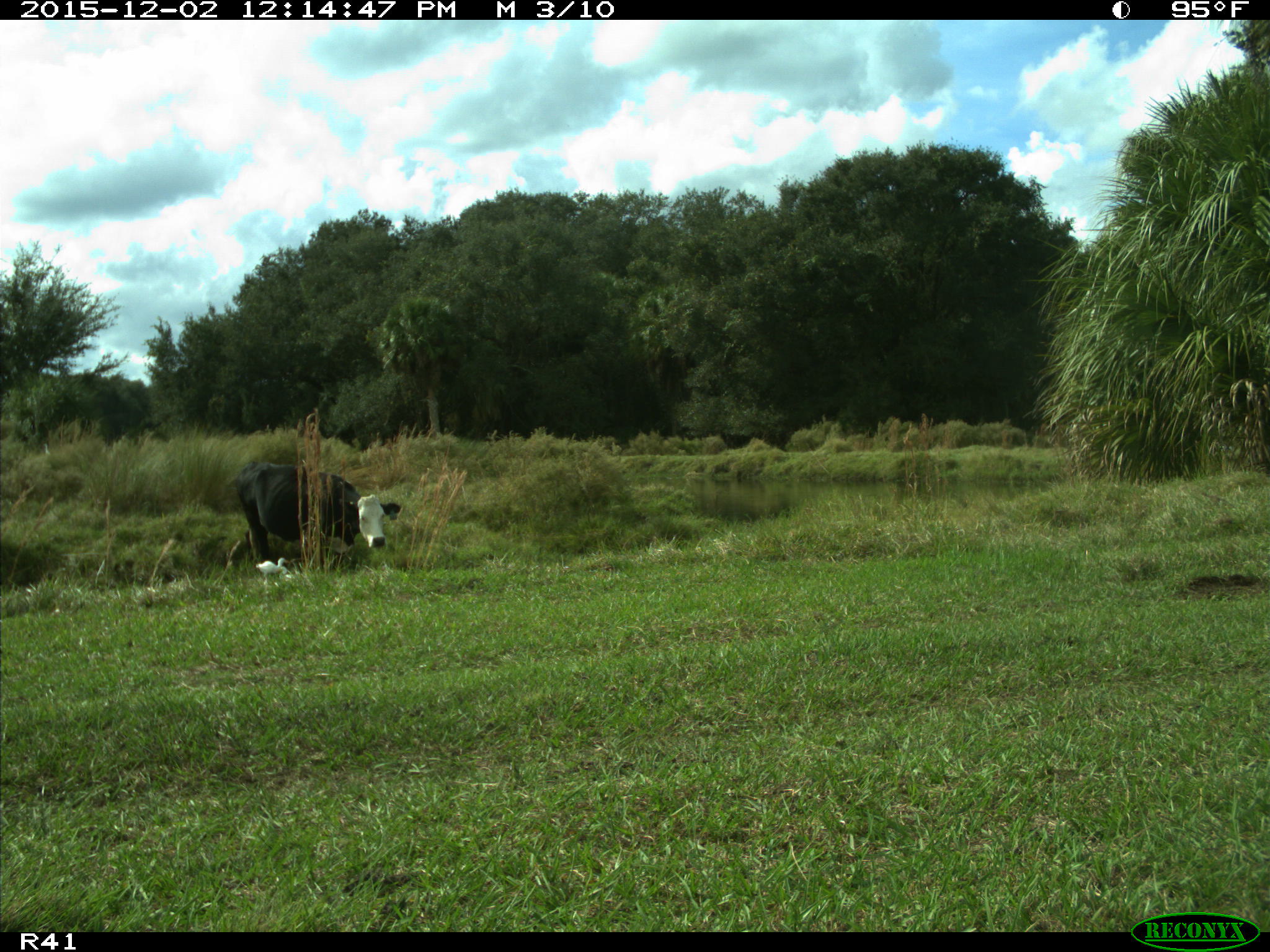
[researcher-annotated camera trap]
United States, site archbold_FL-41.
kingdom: Animalia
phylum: Chordata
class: Mammalia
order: Artiodactyla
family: Bovidae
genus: Bos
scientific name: Bos taurus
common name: domestic cow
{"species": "Bos taurus (domestic cow)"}